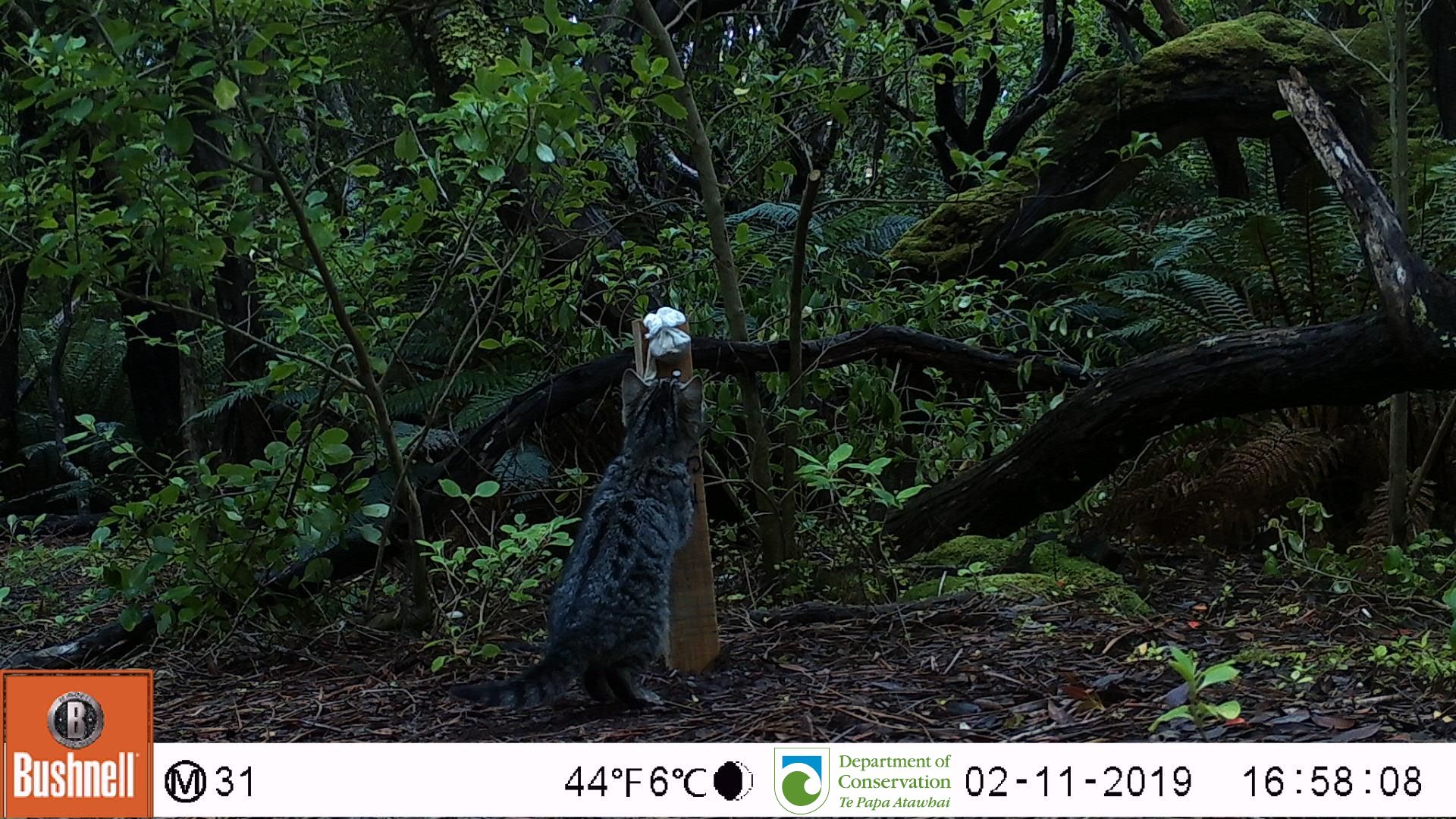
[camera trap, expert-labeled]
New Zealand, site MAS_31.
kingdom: Animalia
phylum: Chordata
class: Mammalia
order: Carnivora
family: Felidae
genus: Felis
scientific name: Felis catus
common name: domestic cat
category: cat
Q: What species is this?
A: Cat (domestic cat) (Felis catus).